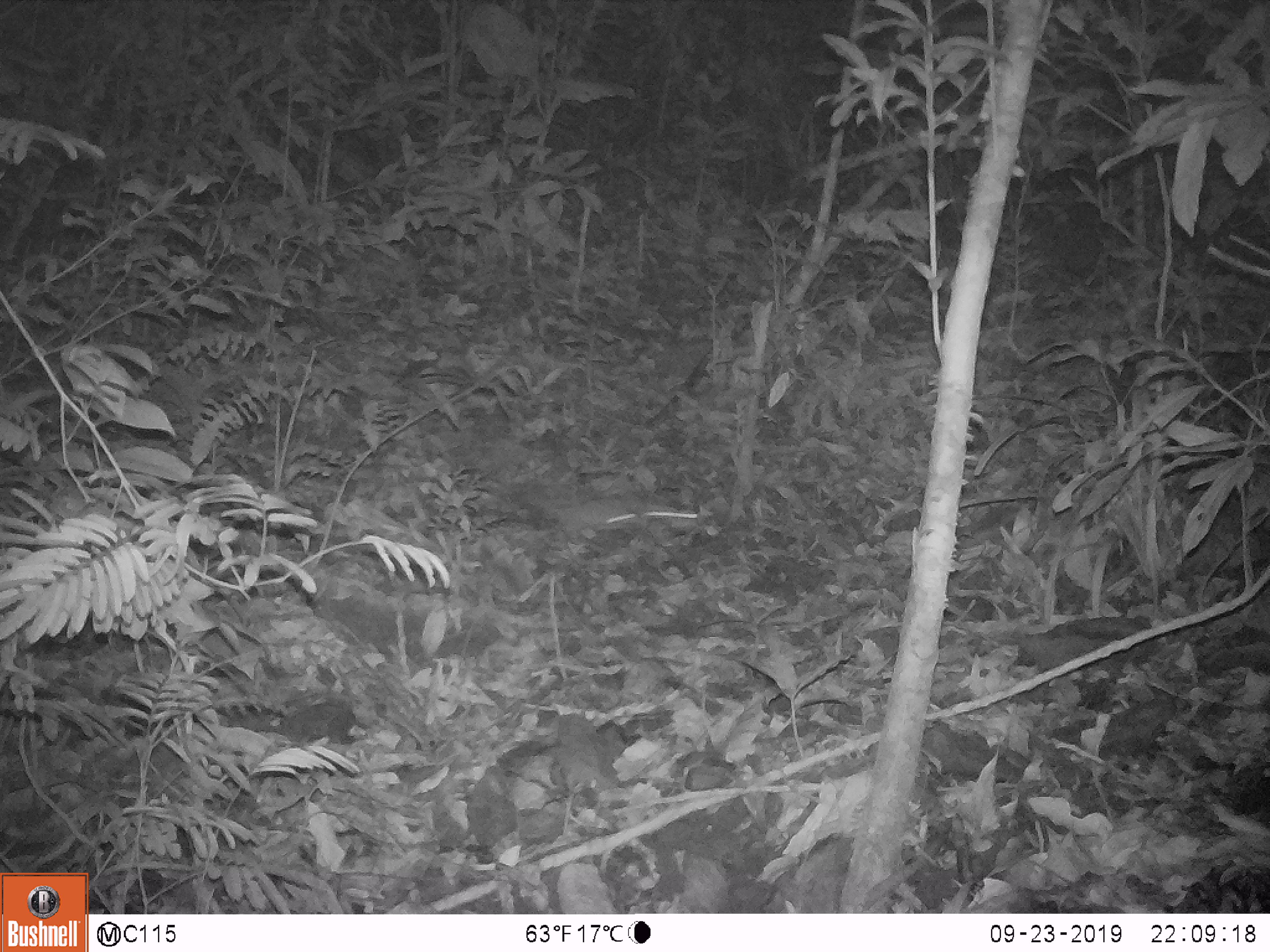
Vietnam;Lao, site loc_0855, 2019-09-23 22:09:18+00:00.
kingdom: Animalia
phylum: Chordata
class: Mammalia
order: Rodentia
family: Muridae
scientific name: Muridae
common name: old-world mice and rats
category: unidentified murid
Unidentified murid (old-world mice and rats) (Muridae). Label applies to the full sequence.